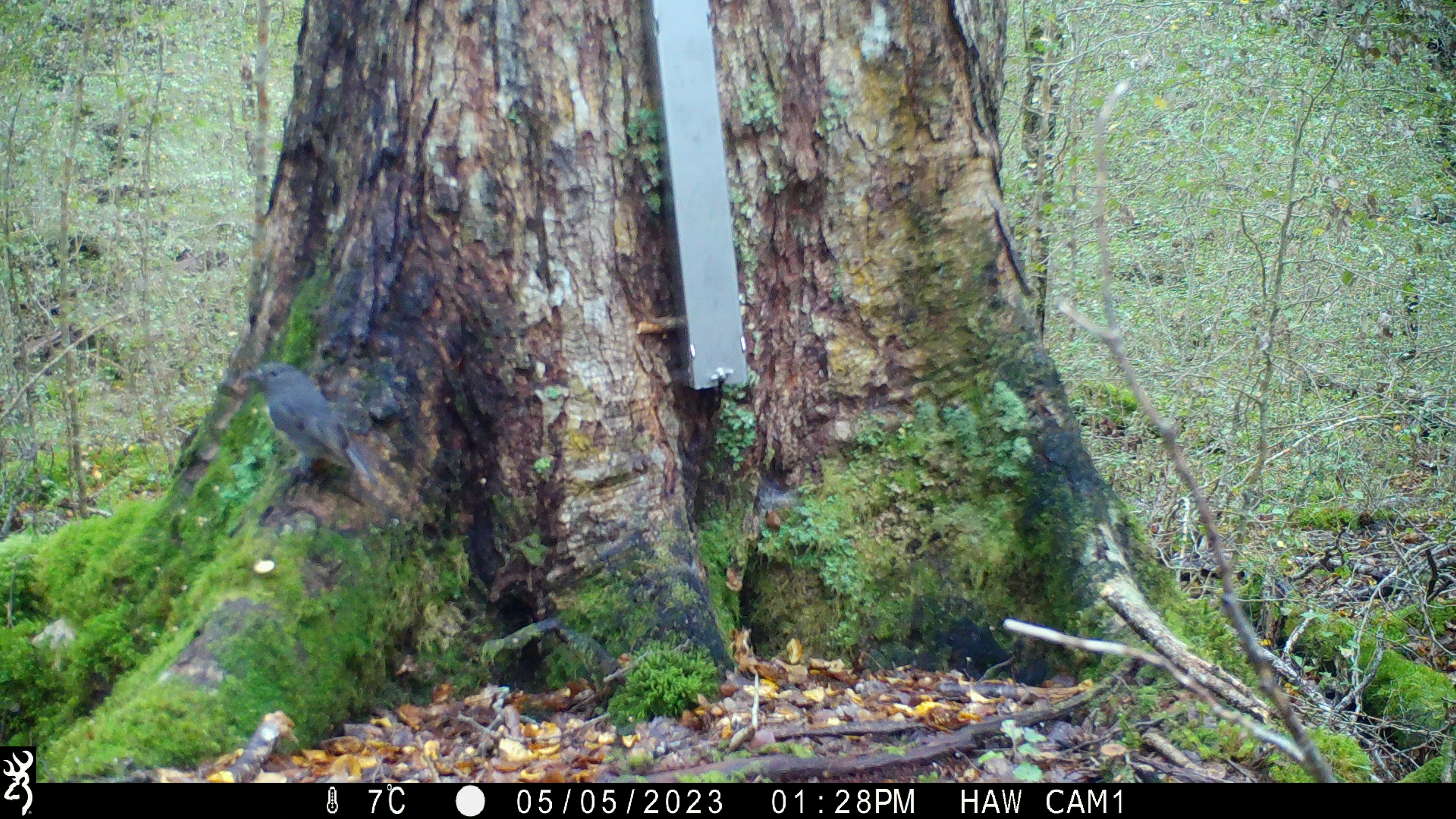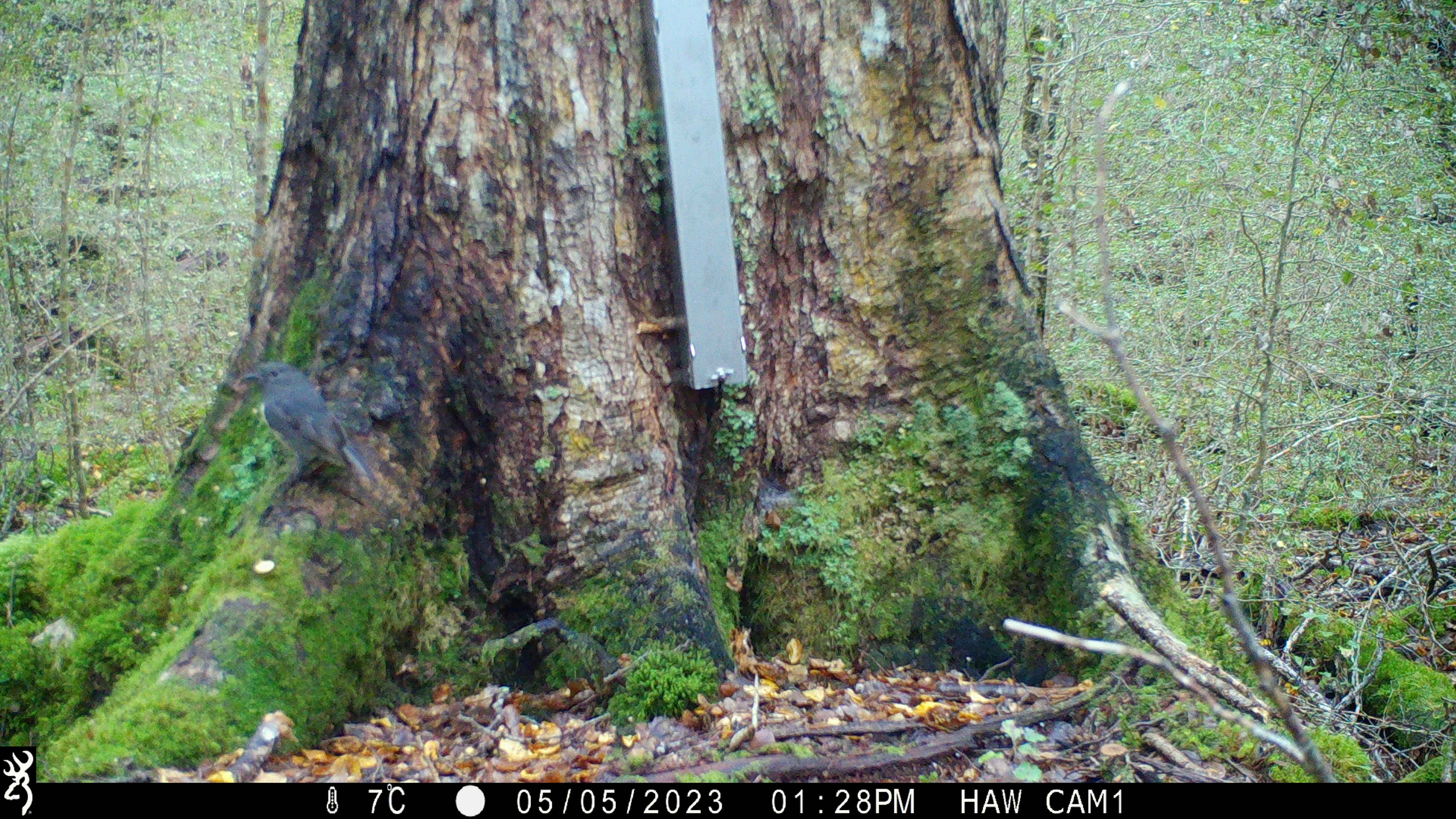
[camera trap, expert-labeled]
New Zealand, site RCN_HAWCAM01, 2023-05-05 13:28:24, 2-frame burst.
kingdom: Animalia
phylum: Chordata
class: Aves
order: Passeriformes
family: Petroicidae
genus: Petroica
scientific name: Petroica australis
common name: new zealand robin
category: robin